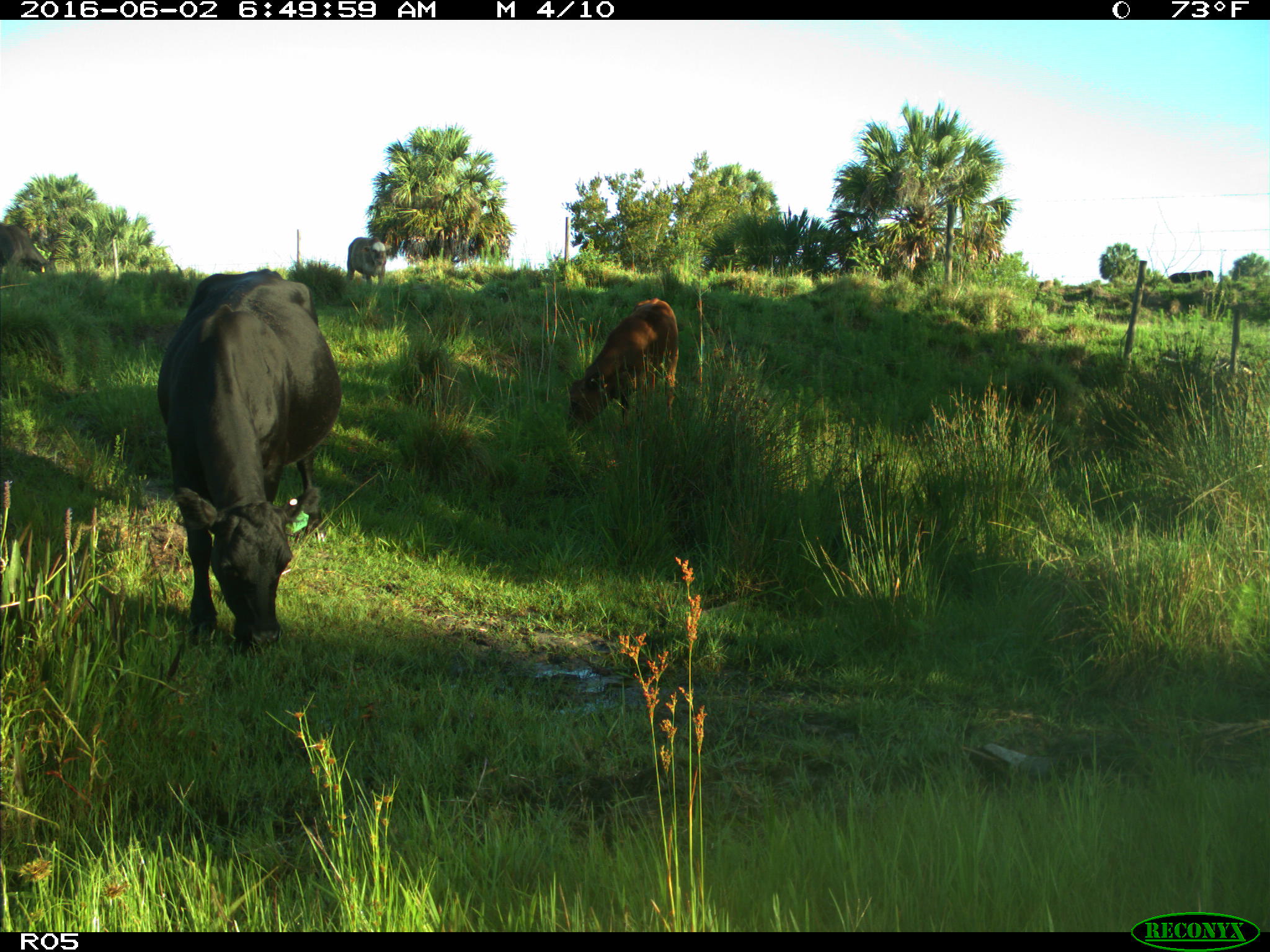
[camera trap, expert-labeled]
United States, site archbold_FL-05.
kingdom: Animalia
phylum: Chordata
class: Mammalia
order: Artiodactyla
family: Bovidae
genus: Bos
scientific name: Bos taurus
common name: domestic cow